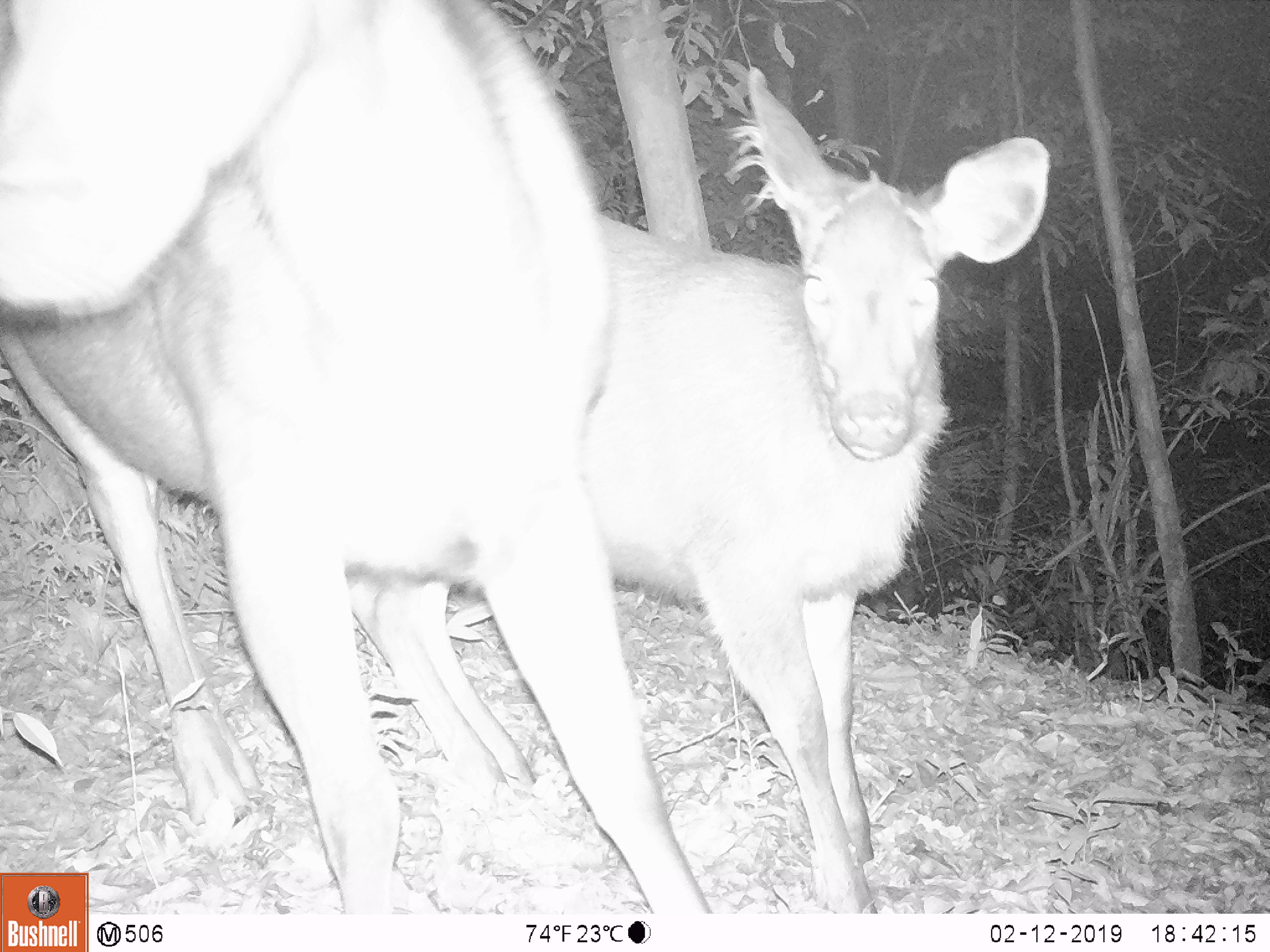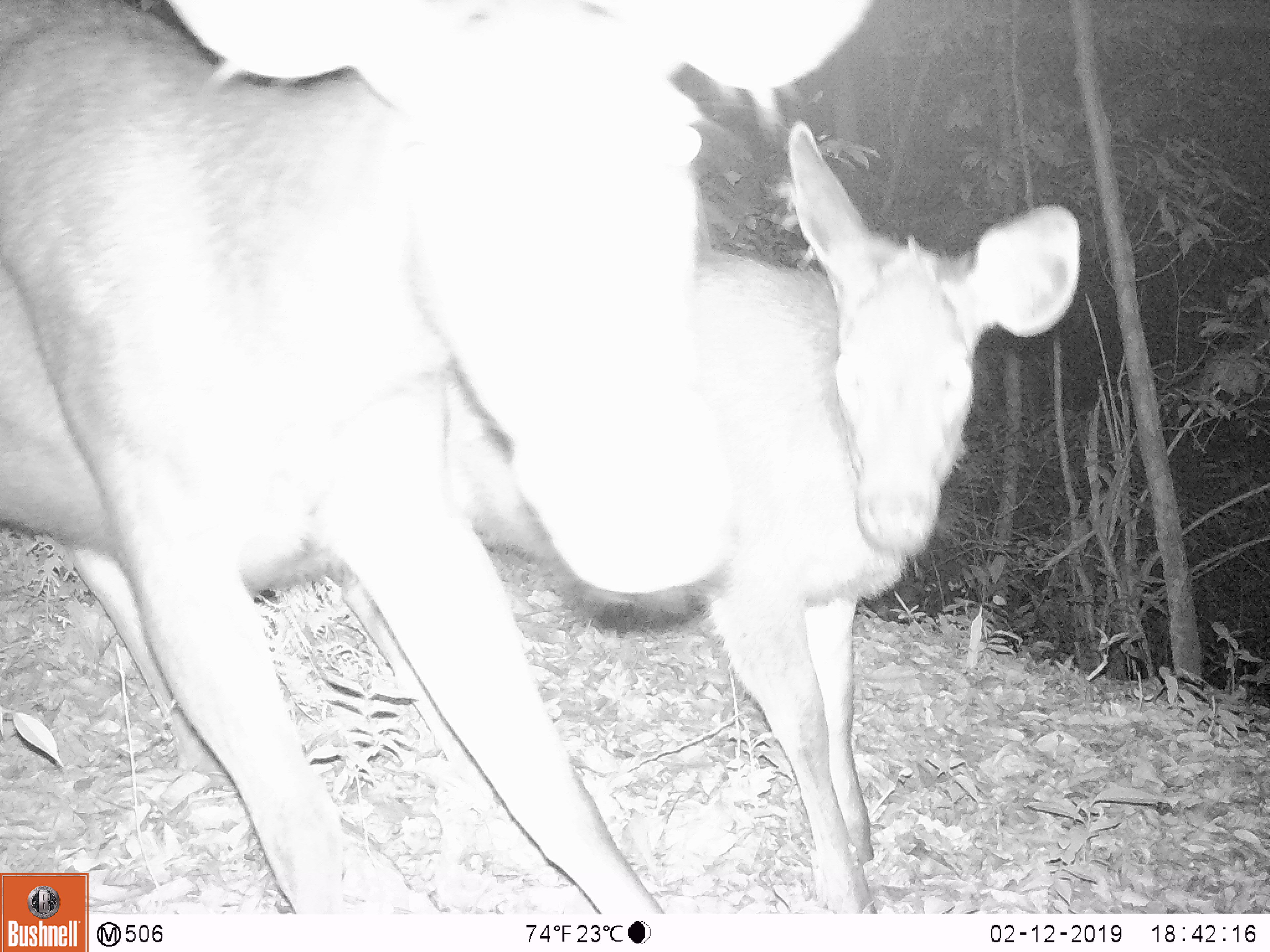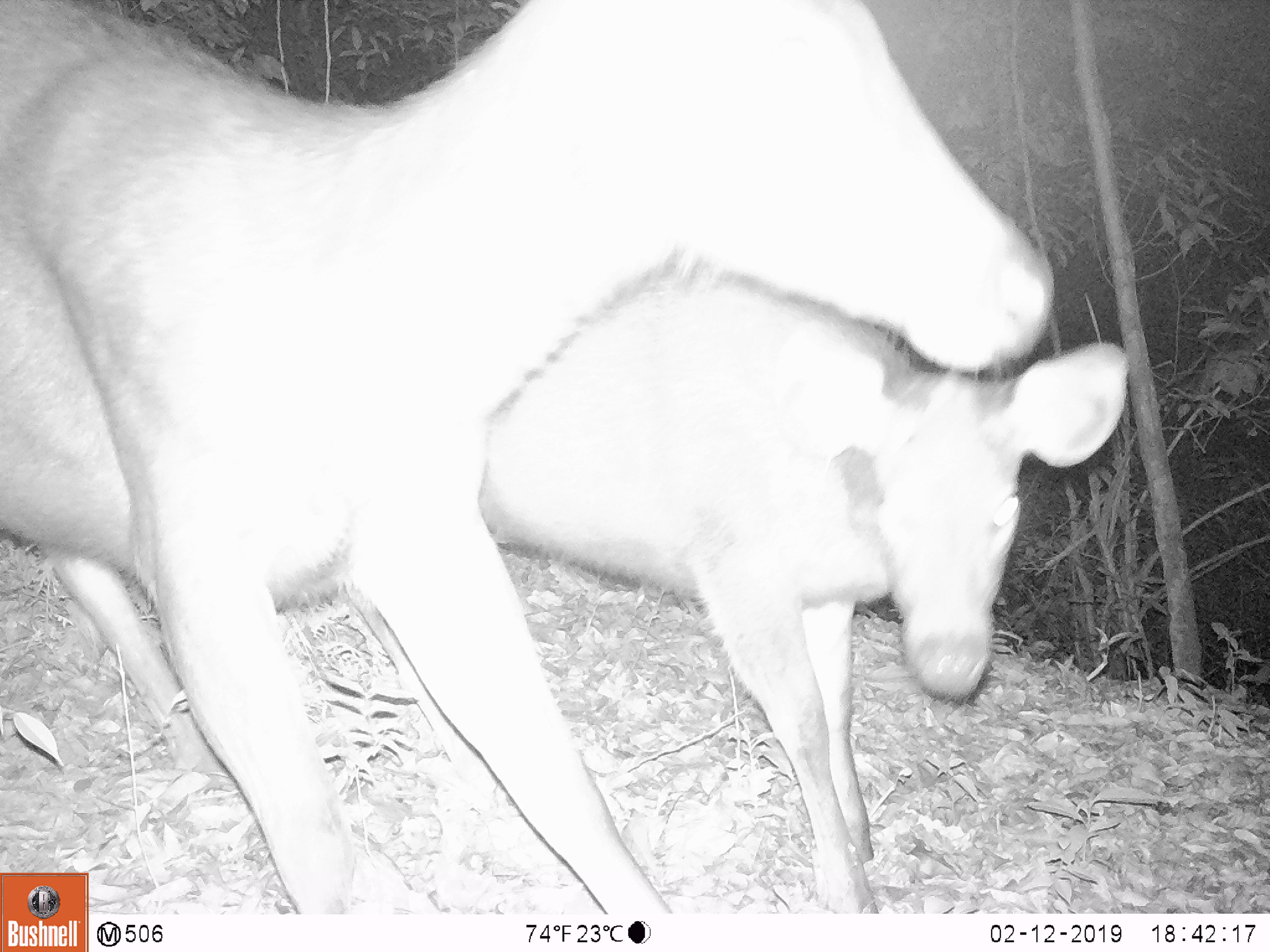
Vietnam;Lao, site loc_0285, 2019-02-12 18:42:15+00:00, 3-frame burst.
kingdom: Animalia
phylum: Chordata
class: Mammalia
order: Artiodactyla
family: Cervidae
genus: Rusa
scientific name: Rusa unicolor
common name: sambar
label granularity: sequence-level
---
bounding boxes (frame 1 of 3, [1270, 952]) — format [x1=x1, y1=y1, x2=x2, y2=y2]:
sambar: [x1=0, y1=0, x2=713, y2=919]; [x1=345, y1=62, x2=1053, y2=909]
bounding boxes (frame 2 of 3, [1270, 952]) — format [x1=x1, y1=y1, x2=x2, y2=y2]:
sambar: [x1=55, y1=118, x2=1082, y2=913]; [x1=0, y1=0, x2=868, y2=911]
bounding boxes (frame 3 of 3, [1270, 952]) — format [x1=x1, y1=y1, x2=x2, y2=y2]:
sambar: [x1=0, y1=1, x2=1053, y2=913]; [x1=40, y1=252, x2=1128, y2=914]